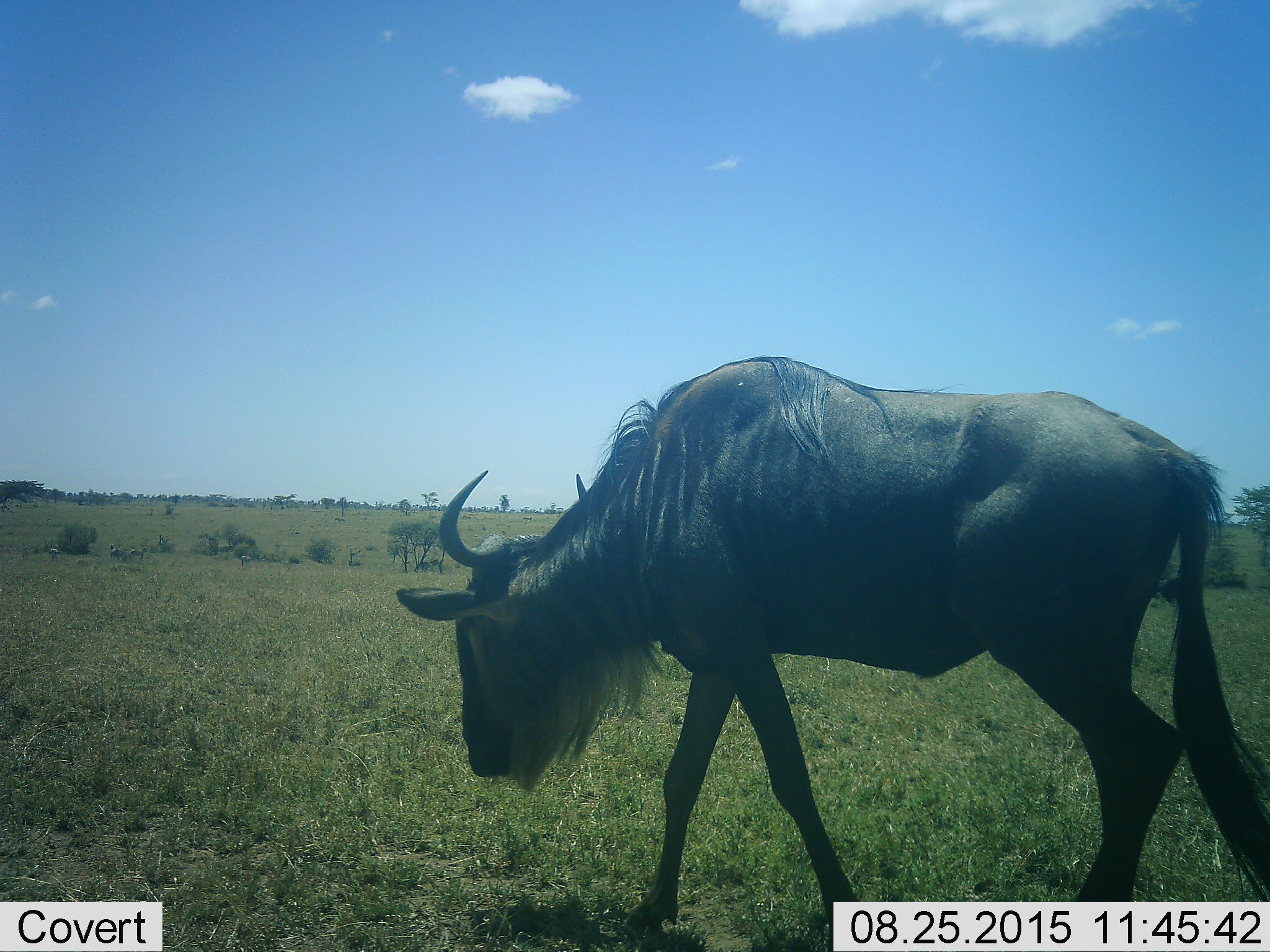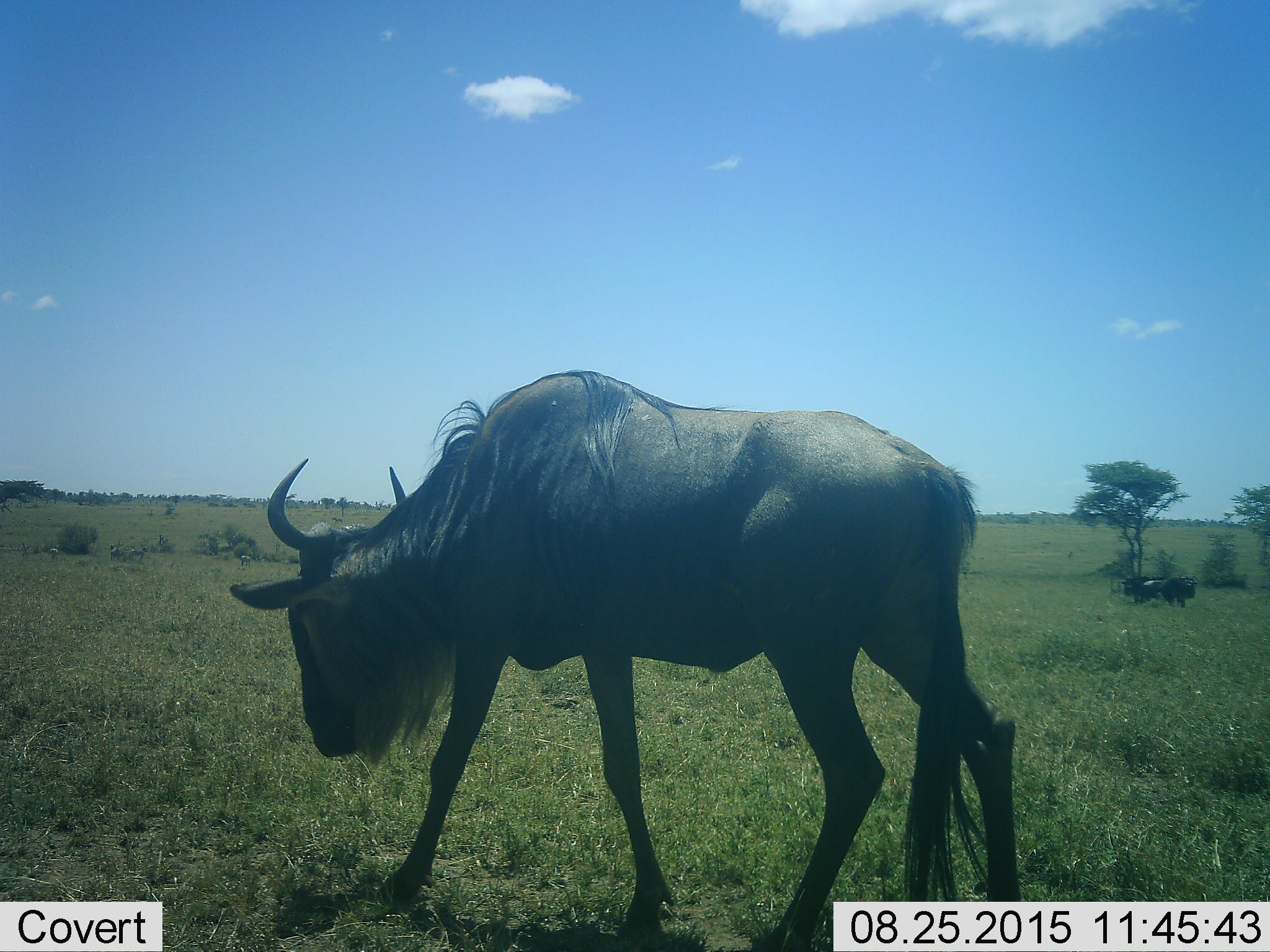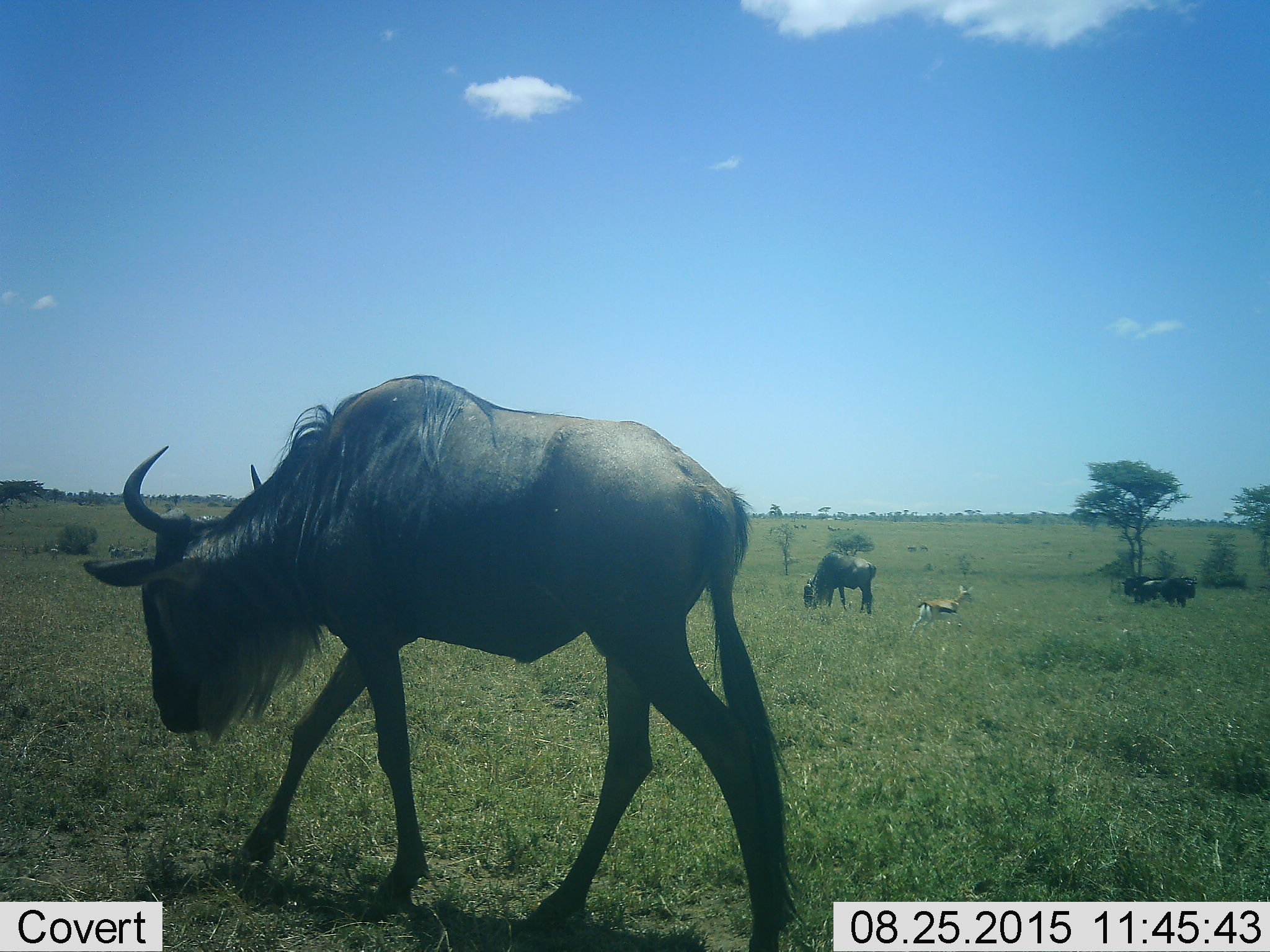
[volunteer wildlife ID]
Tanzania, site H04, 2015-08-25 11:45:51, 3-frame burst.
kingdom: Animalia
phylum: Chordata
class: Mammalia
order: Artiodactyla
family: Bovidae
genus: Eudorcas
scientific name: Eudorcas thomsonii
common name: thomson's gazelle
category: gazellethomsons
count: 1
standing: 100%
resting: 0%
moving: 0%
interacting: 20%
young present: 0%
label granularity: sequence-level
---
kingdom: Animalia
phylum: Chordata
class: Mammalia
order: Artiodactyla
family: Bovidae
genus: Connochaetes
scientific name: Connochaetes taurinus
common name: blue wildebeest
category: wildebeest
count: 2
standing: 50%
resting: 0%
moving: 100%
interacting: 0%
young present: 0%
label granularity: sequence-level